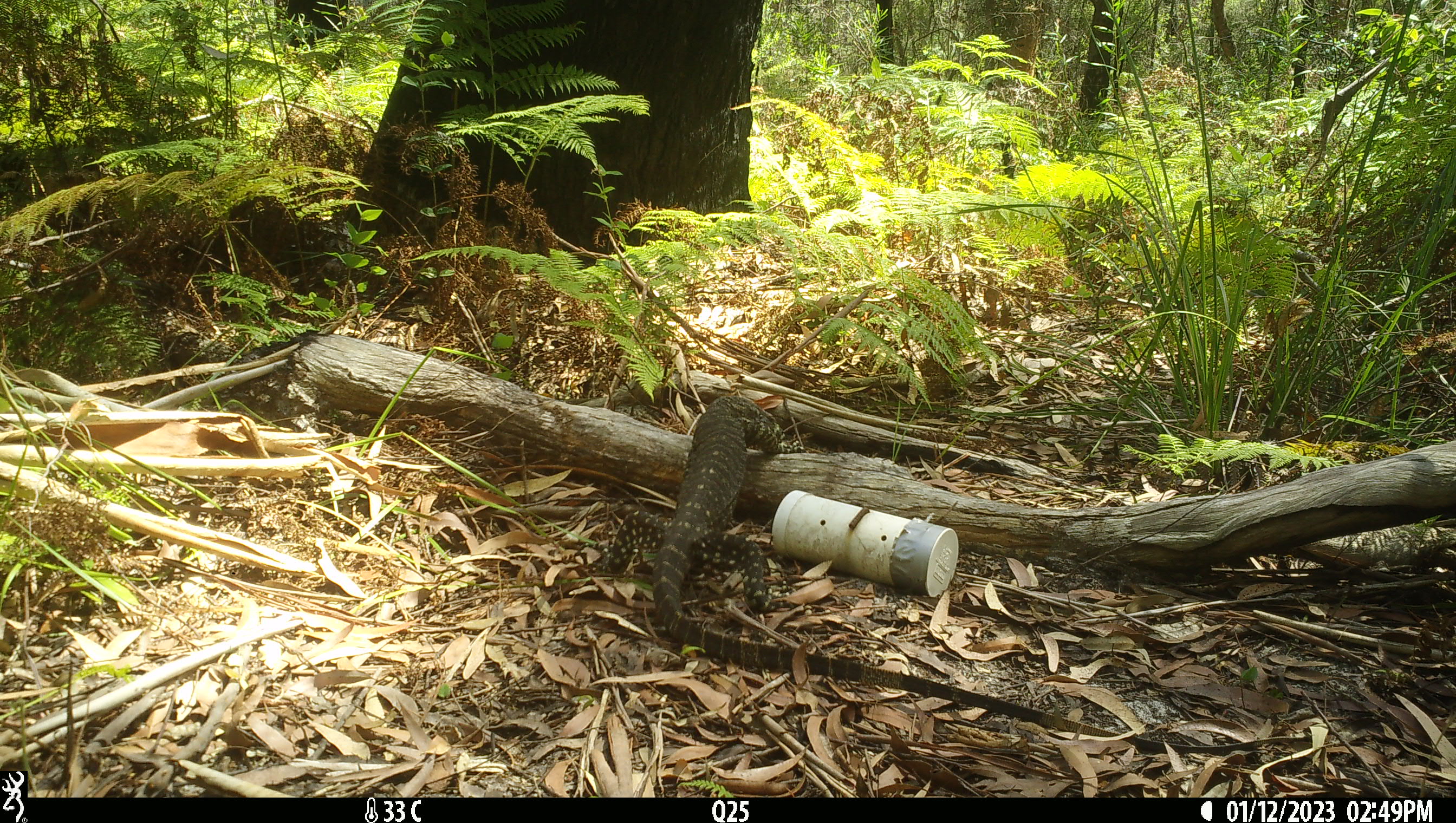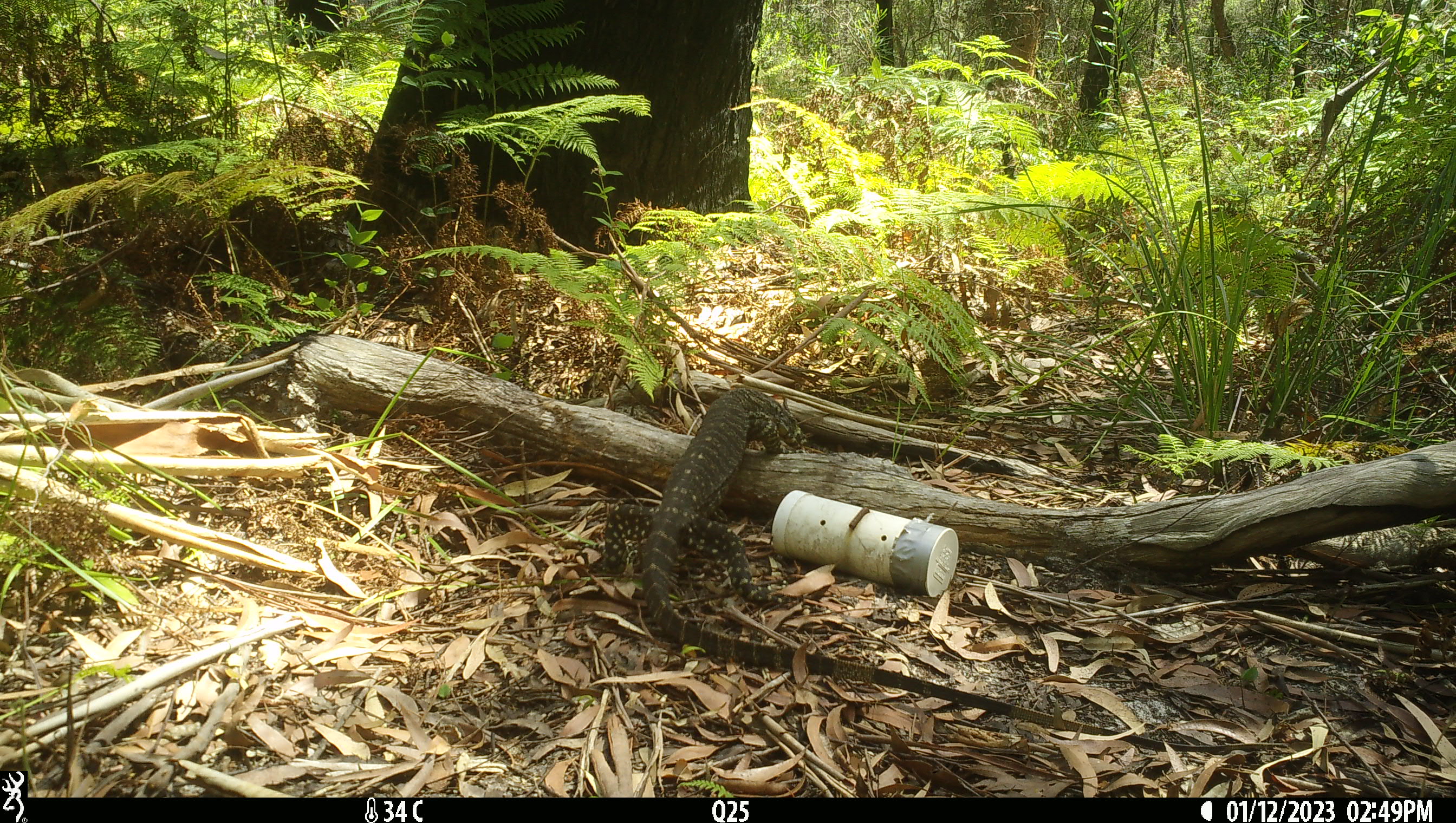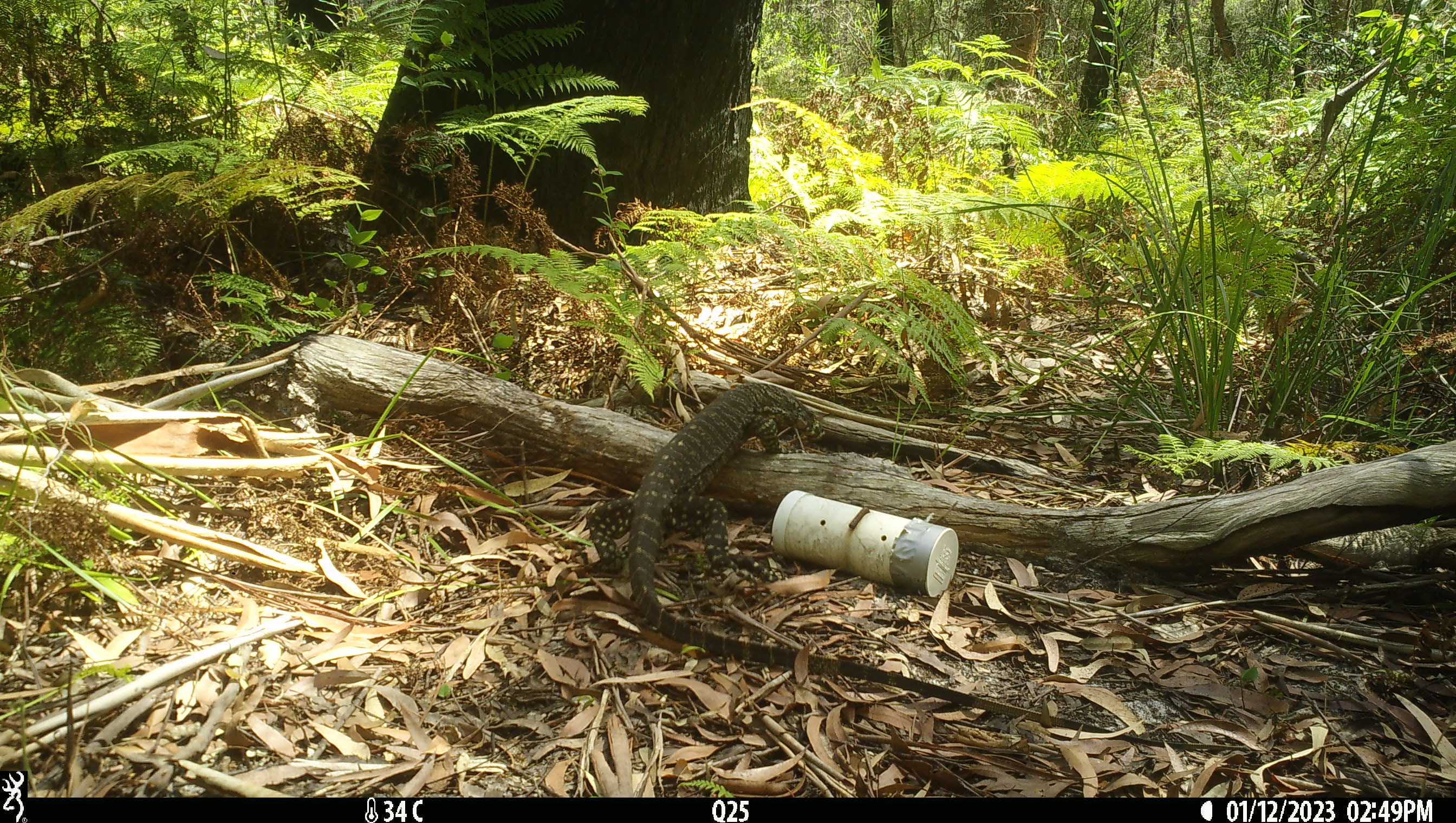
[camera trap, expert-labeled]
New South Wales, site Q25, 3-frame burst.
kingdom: Animalia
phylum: Chordata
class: Reptilia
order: Squamata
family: Varanidae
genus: Varanus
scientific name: Varanus varius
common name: lace monitor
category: goanna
Goanna (lace monitor) (Varanus varius).